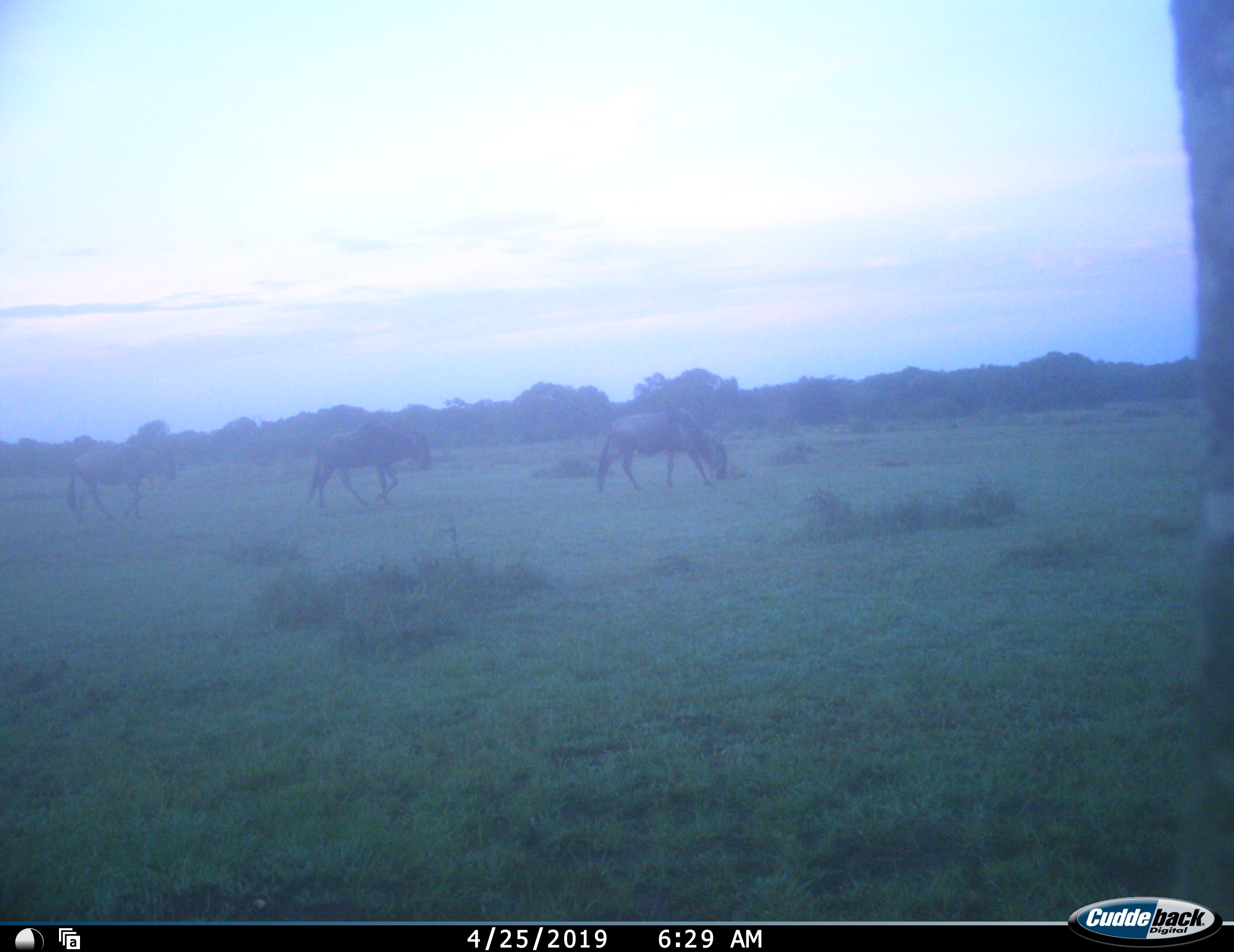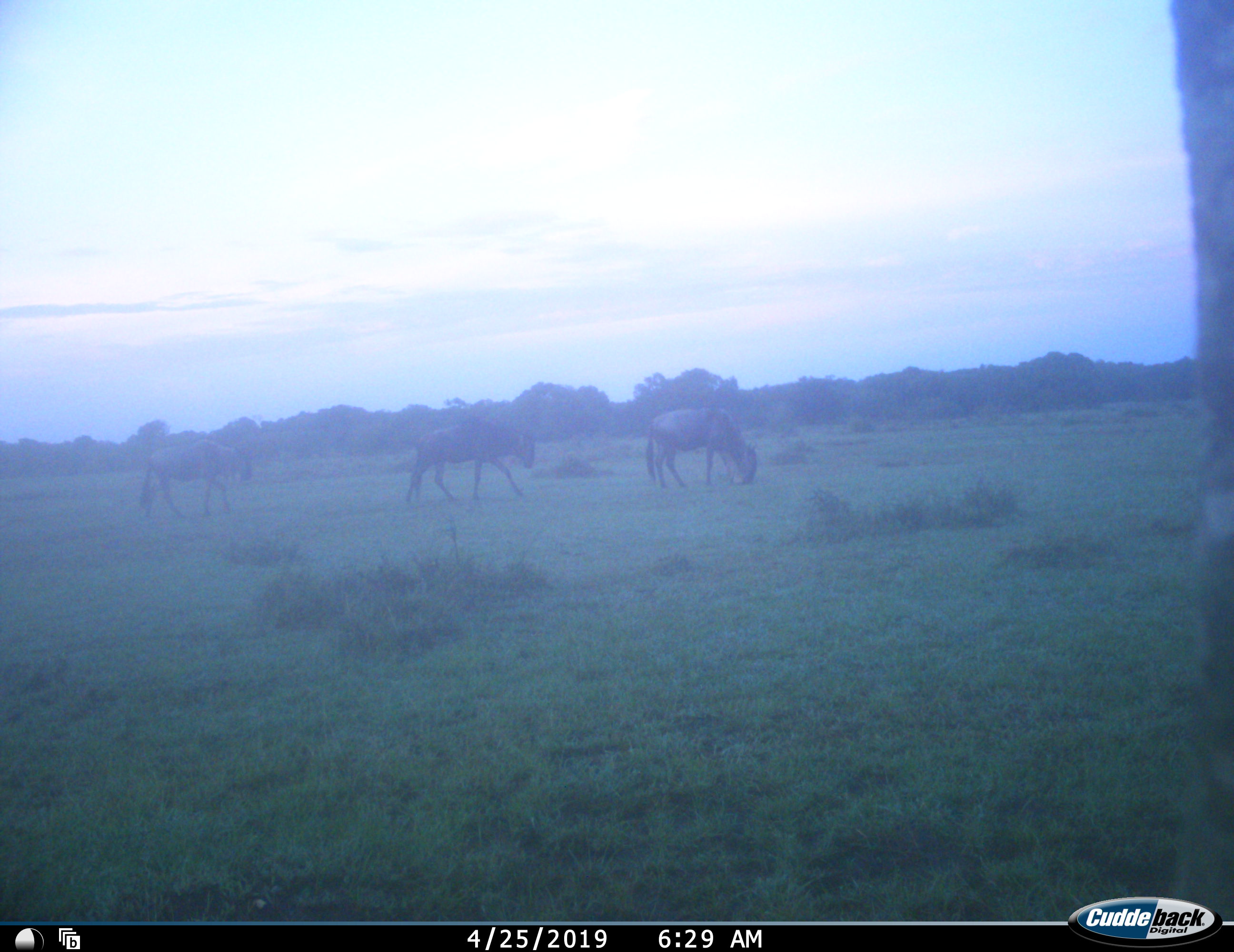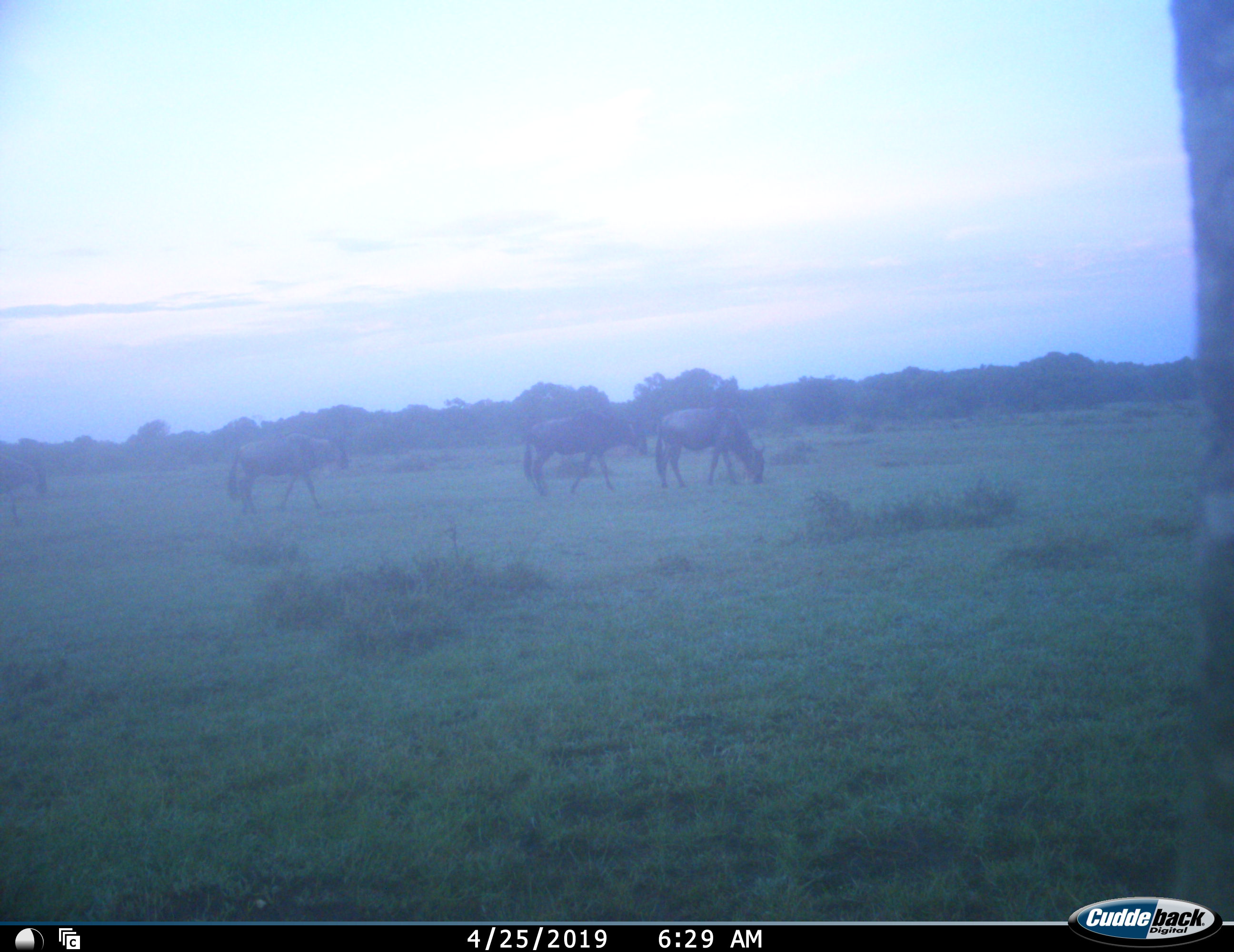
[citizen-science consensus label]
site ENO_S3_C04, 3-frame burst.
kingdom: Animalia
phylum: Chordata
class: Mammalia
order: Artiodactyla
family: Bovidae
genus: Connochaetes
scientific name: Connochaetes taurinus taurinus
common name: blue wildebeest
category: wildebeestblue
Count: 4.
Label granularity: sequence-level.